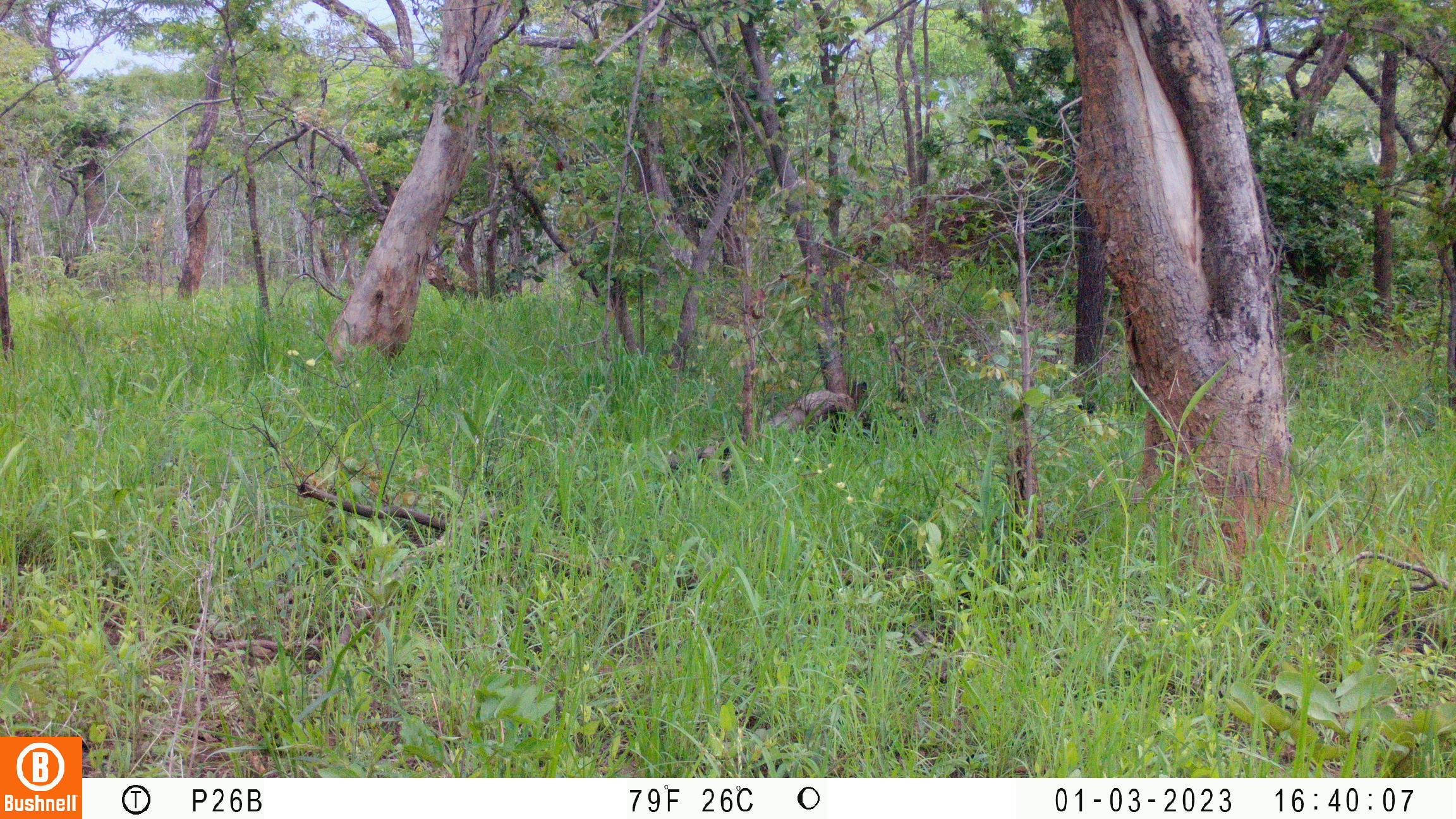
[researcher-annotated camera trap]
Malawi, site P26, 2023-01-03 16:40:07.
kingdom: Animalia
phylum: Chordata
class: Mammalia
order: Primates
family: Cercopithecidae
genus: Papio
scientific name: Papio cynocephalus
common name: yellow baboon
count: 1